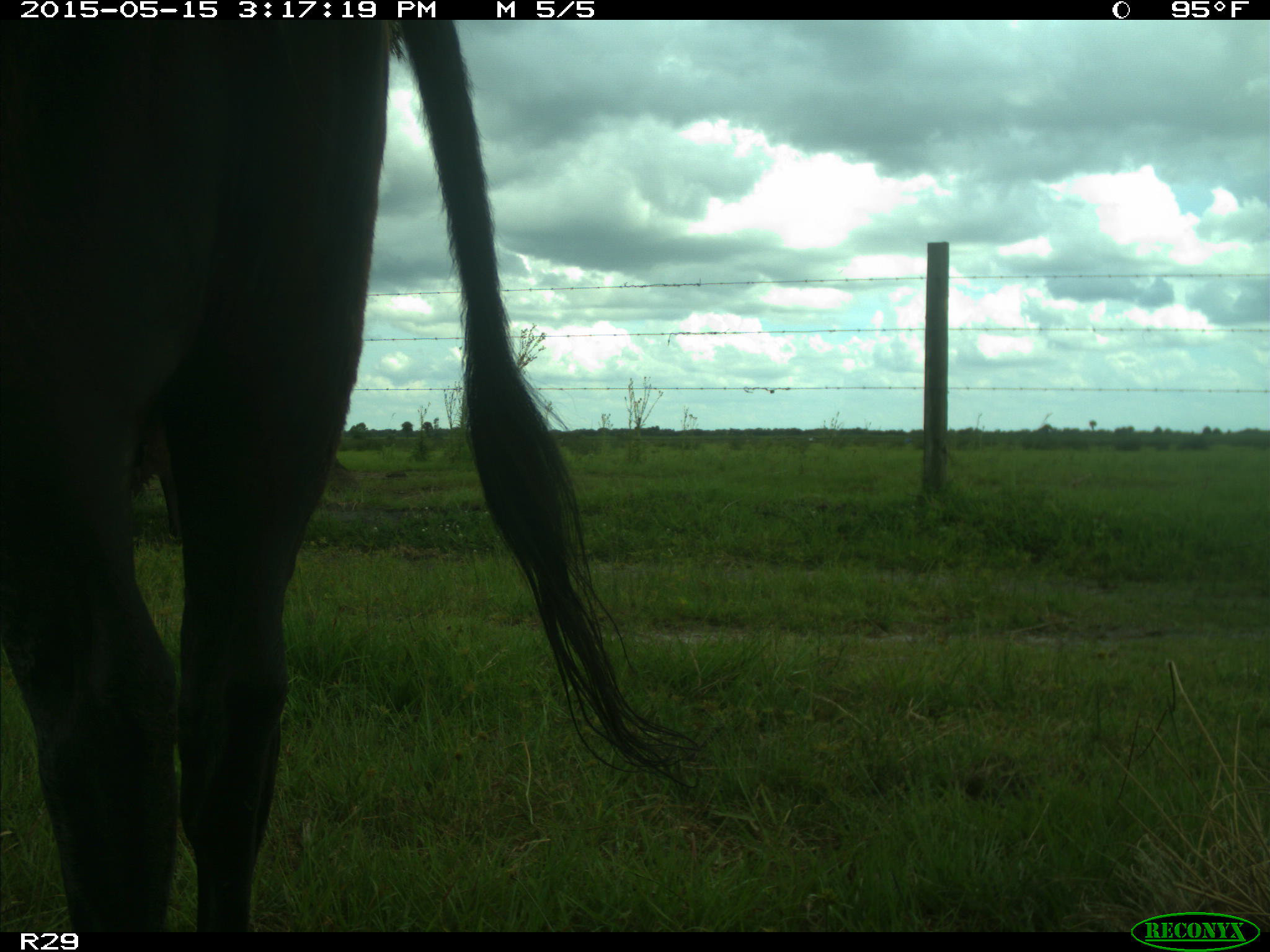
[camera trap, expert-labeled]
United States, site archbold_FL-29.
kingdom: Animalia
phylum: Chordata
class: Mammalia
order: Artiodactyla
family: Bovidae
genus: Bos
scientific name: Bos taurus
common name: domestic cow